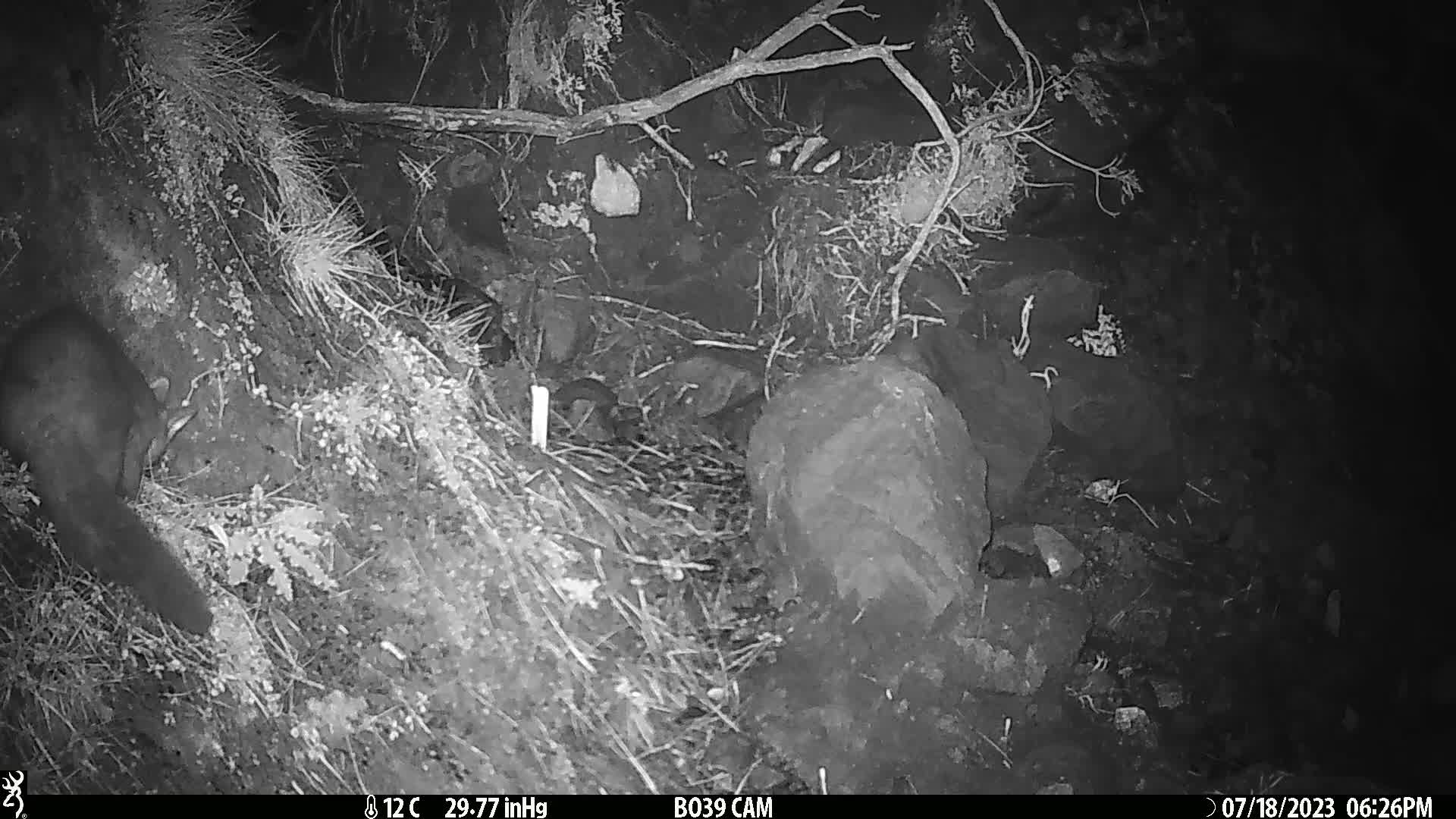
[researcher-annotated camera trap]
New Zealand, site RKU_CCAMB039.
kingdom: Animalia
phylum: Chordata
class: Mammalia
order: Diprotodontia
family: Phalangeridae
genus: Trichosurus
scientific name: Trichosurus vulpecula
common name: common brushtail possum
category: possum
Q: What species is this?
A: Possum (common brushtail possum) (Trichosurus vulpecula).